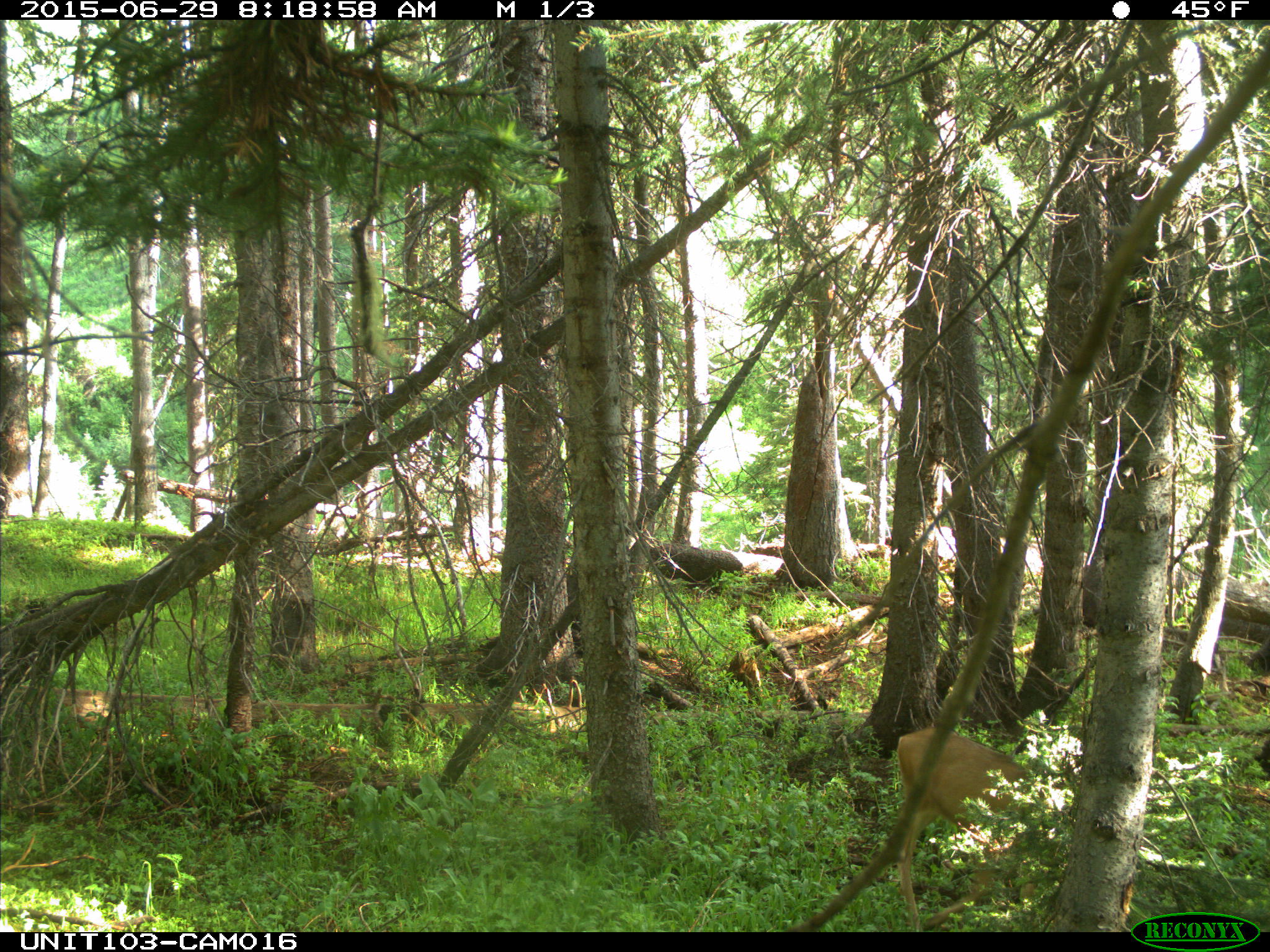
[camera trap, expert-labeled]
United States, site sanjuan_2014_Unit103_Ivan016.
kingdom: Animalia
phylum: Chordata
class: Mammalia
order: Artiodactyla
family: Cervidae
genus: Odocoileus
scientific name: Odocoileus hemionus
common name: mule deer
Odocoileus hemionus (mule deer).